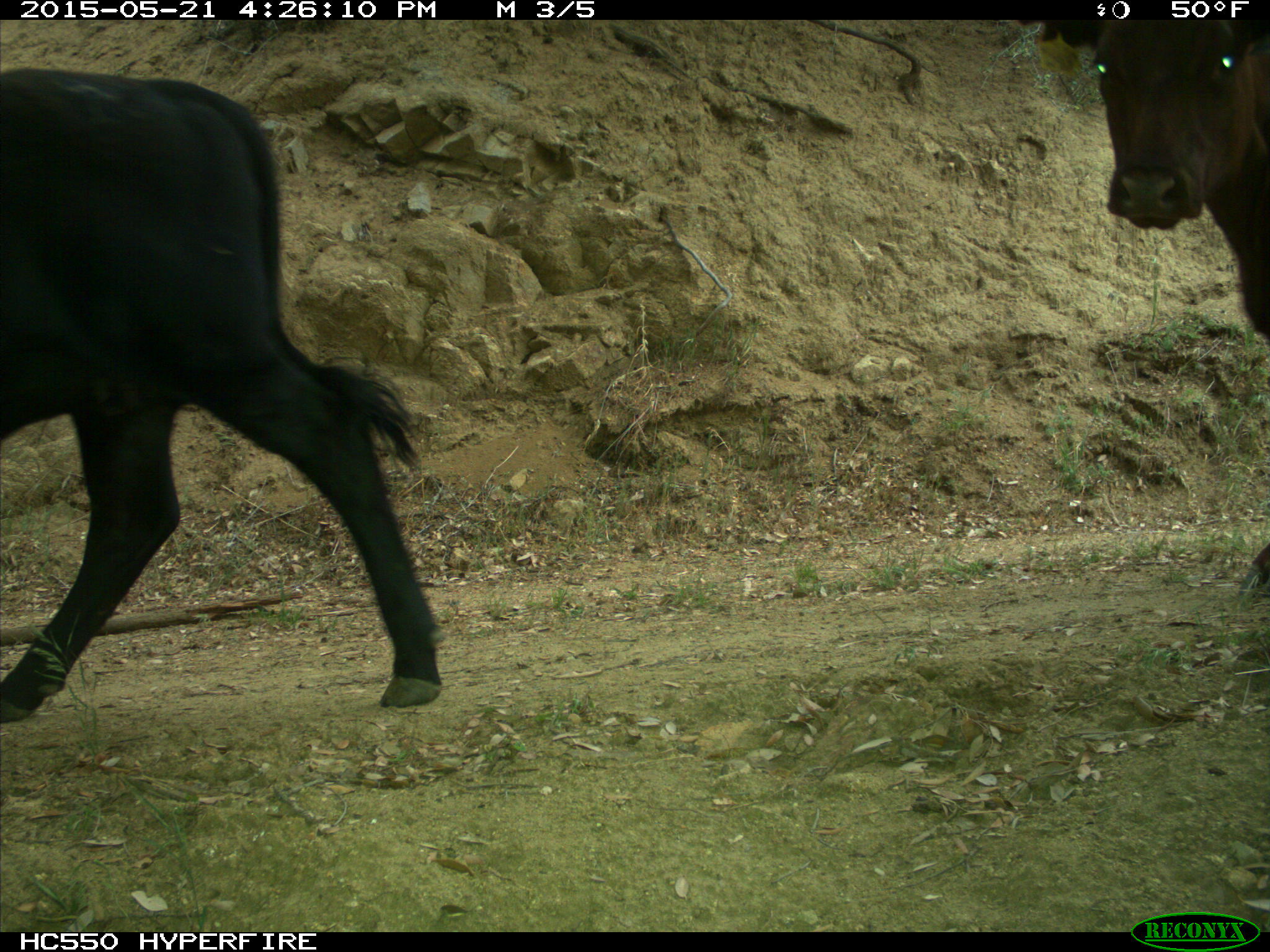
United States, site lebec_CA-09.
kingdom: Animalia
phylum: Chordata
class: Mammalia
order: Artiodactyla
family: Bovidae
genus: Bos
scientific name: Bos taurus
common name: domestic cow